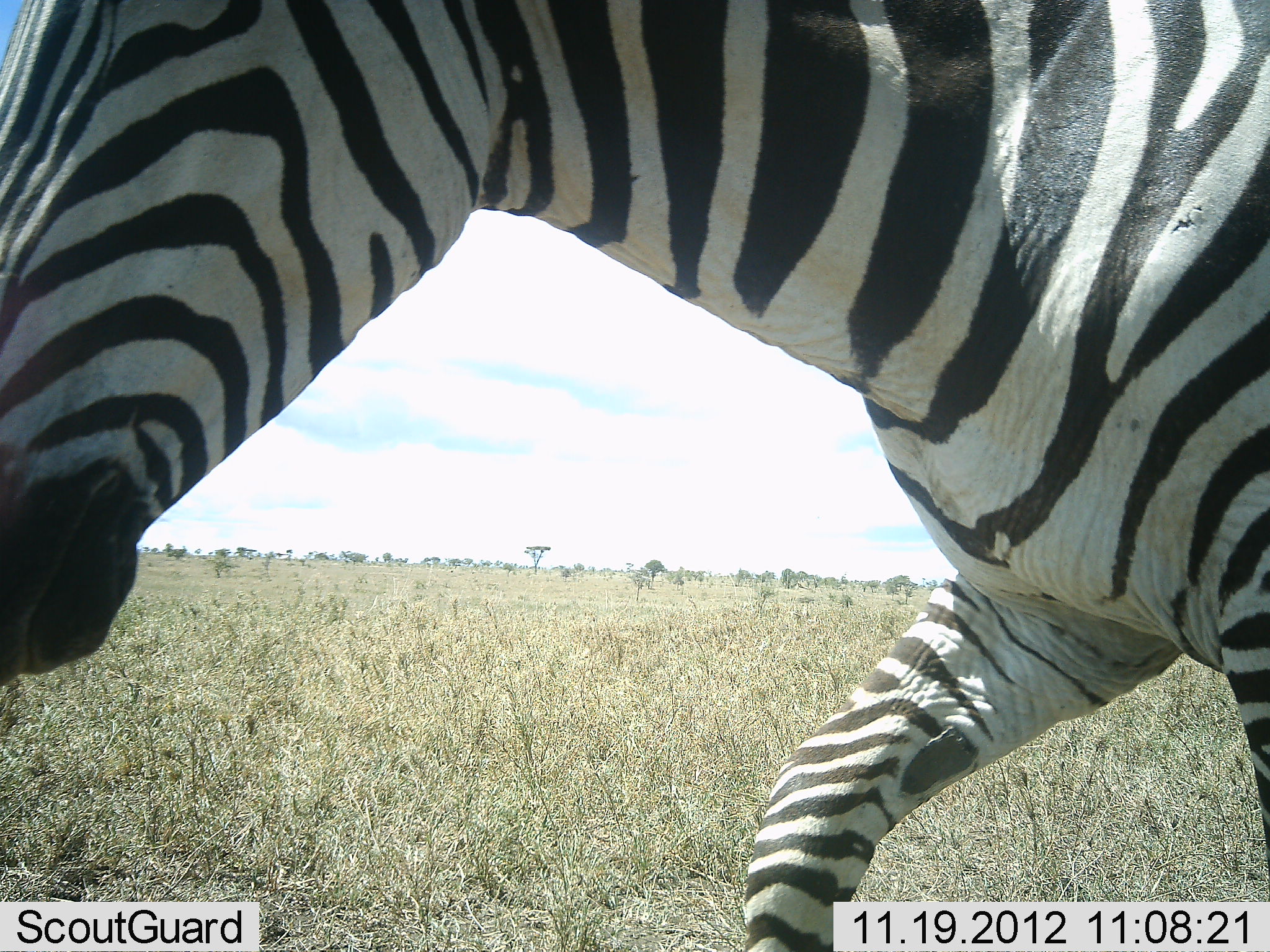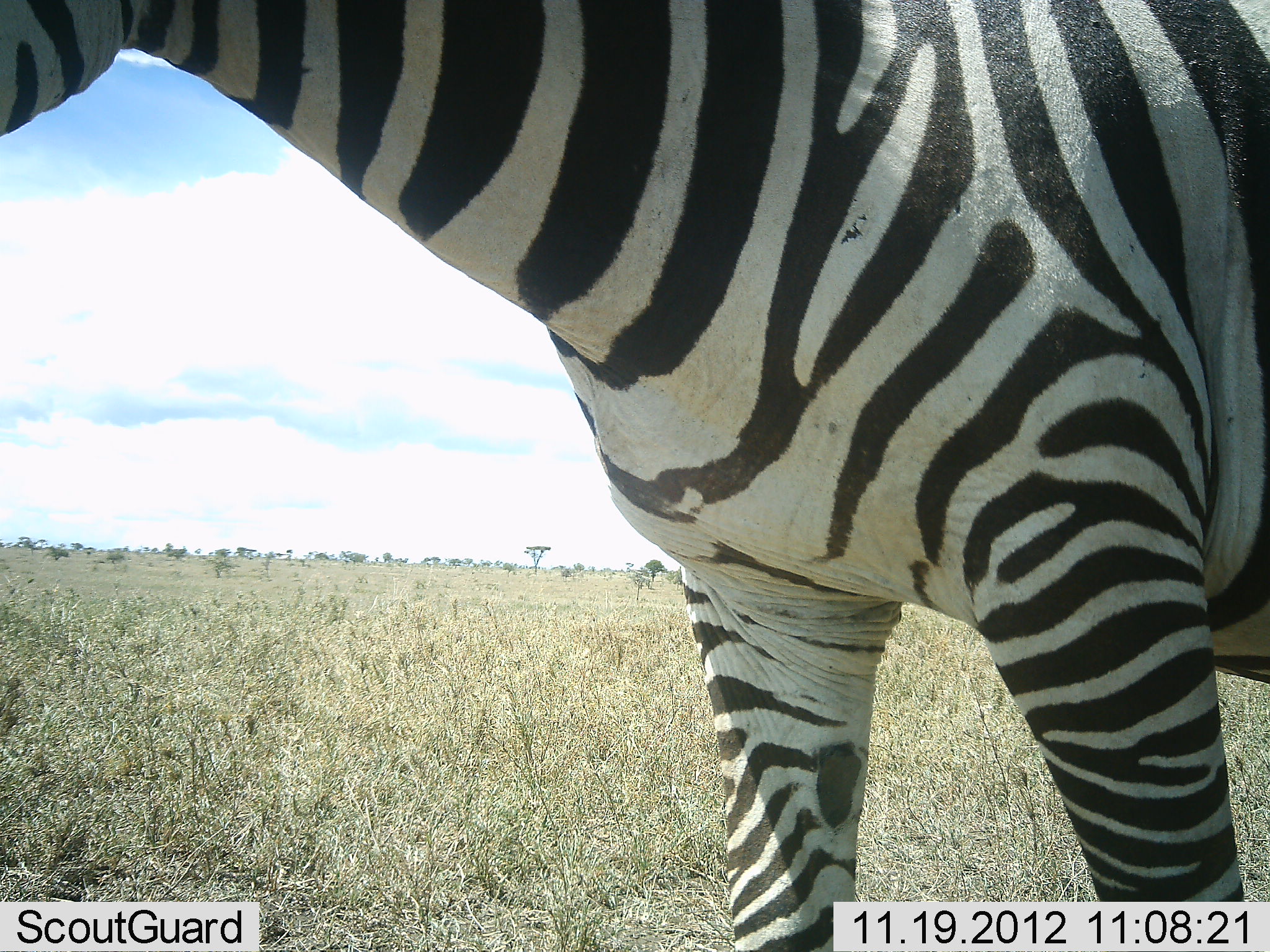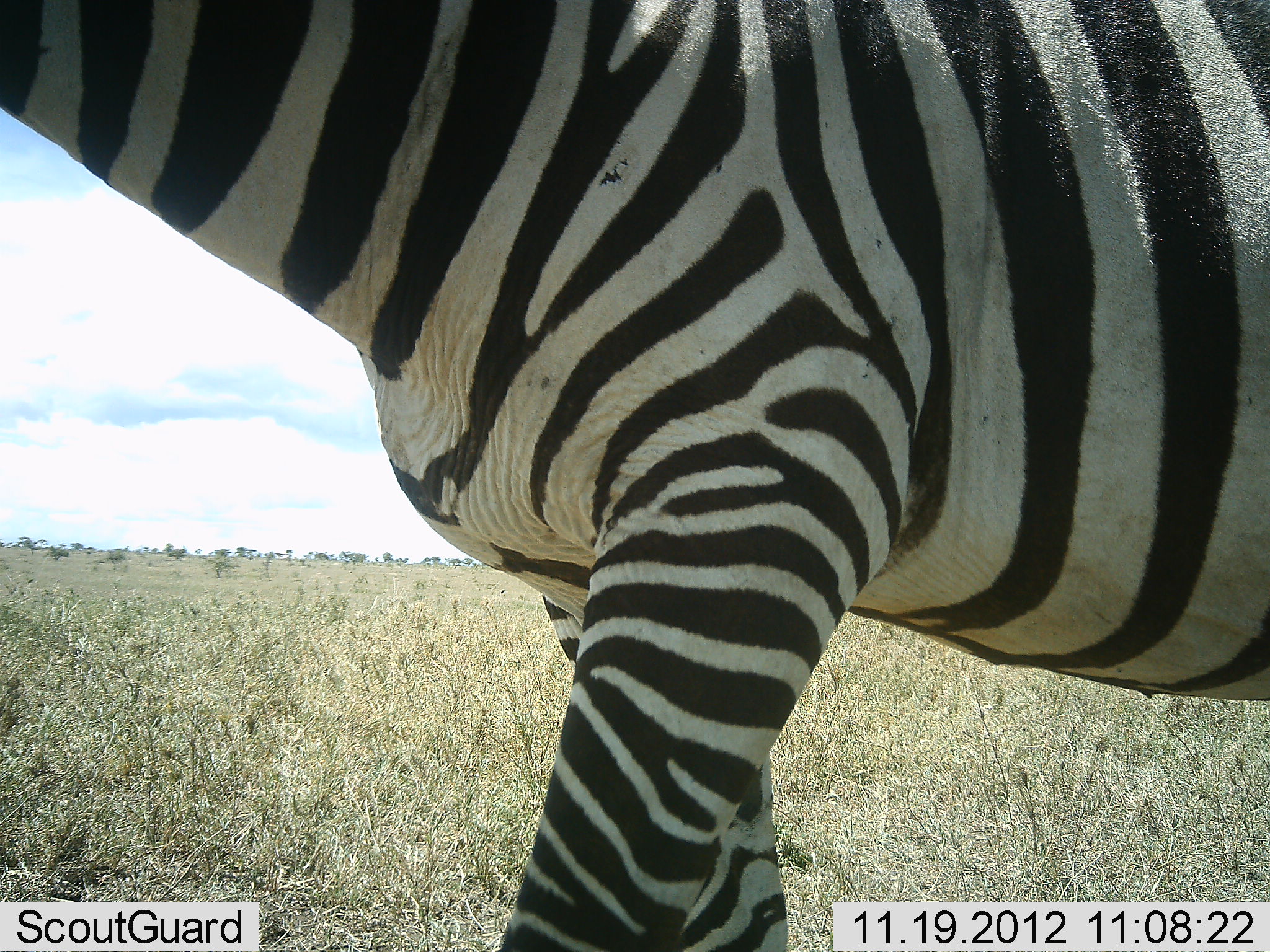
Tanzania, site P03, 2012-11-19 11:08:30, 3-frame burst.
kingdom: Animalia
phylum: Chordata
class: Mammalia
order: Perissodactyla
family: Equidae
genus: Equus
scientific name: Equus quagga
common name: plains zebra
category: zebra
Zebra (plains zebra) (Equus quagga), count 1. Behavior (volunteer vote fractions): standing 30%, resting 0%, moving 80%, interacting 0%. Young present (vote fraction): 0%. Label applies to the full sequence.